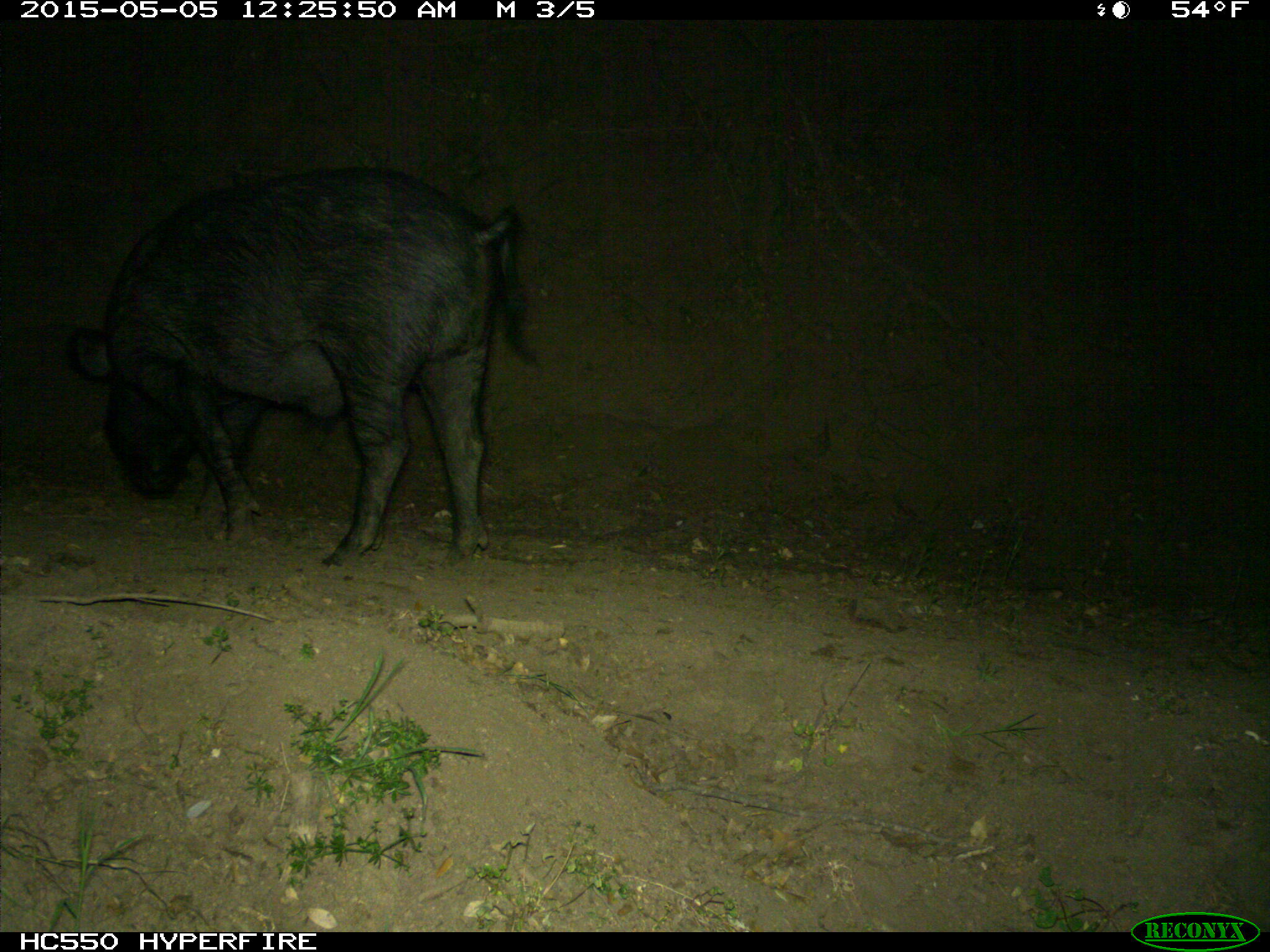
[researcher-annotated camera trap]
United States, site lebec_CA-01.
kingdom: Animalia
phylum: Chordata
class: Mammalia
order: Artiodactyla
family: Suidae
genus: Sus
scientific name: Sus scrofa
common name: wild boar